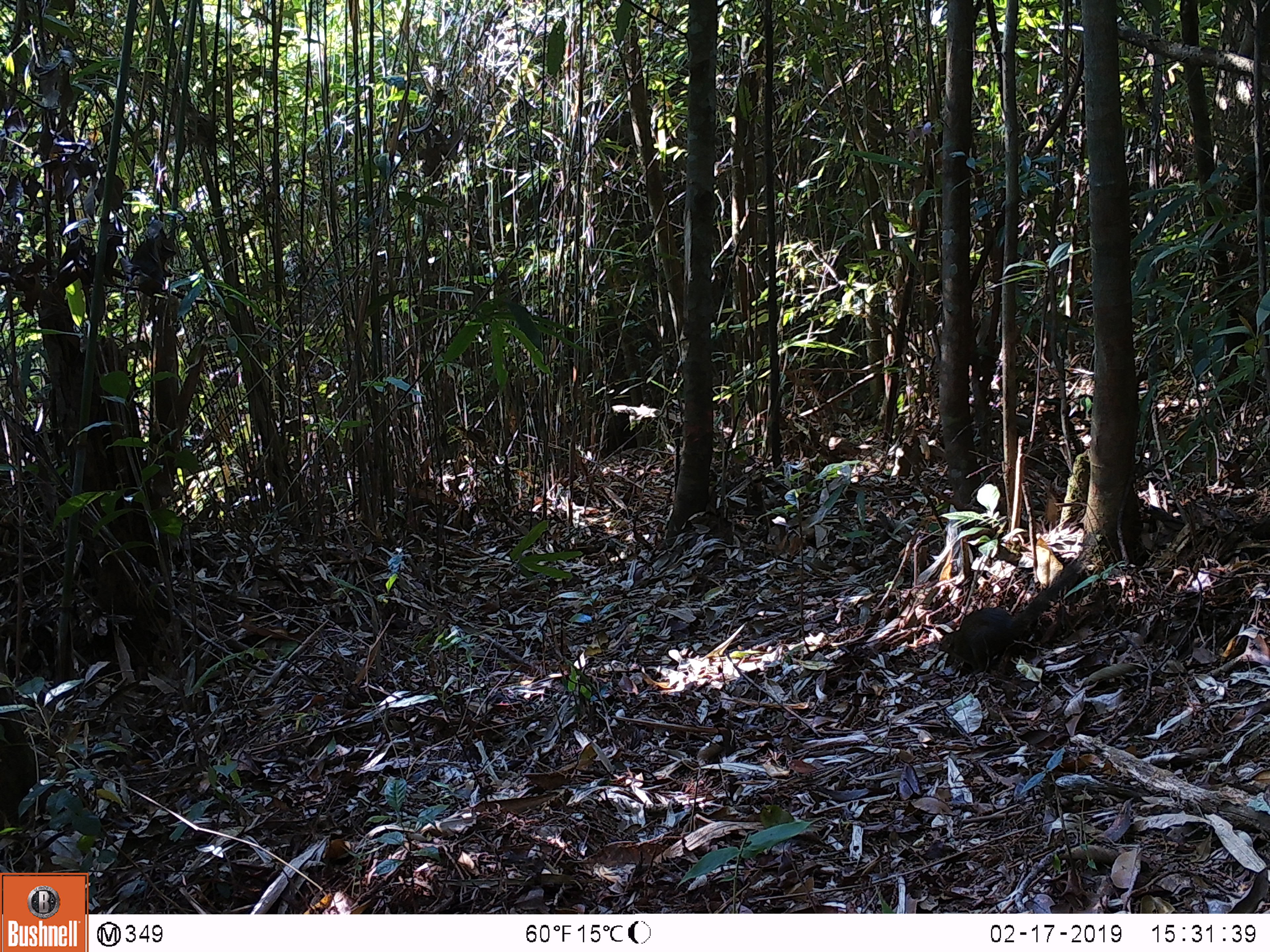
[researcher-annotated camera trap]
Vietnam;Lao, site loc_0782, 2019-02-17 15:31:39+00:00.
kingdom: Animalia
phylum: Chordata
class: Mammalia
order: Scandentia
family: Tupaiidae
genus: Tupaia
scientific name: Tupaia belangeri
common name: northern treeshrew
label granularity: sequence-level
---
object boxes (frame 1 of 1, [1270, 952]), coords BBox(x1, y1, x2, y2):
northern treeshrew: BBox(937, 562, 1081, 675)